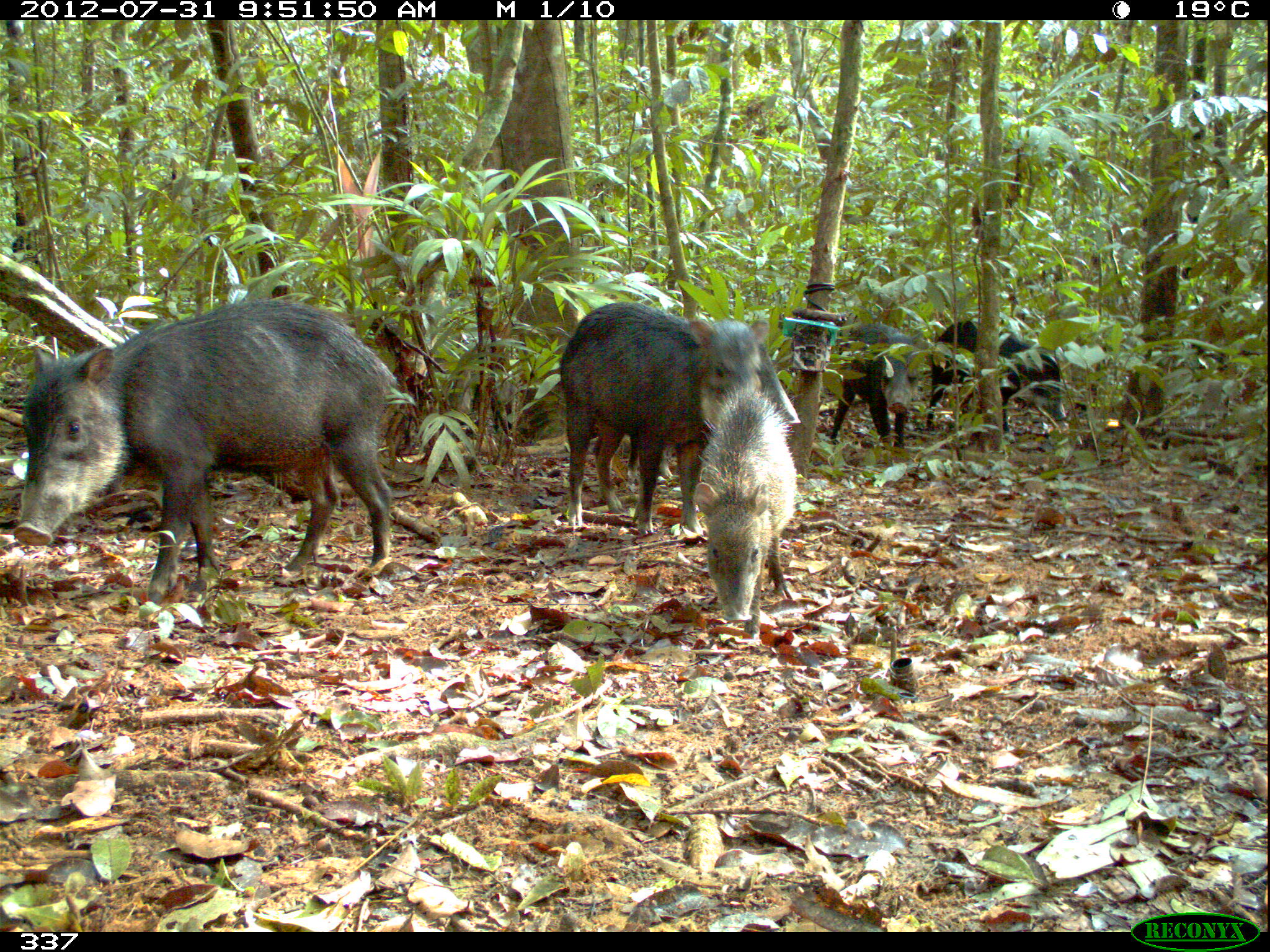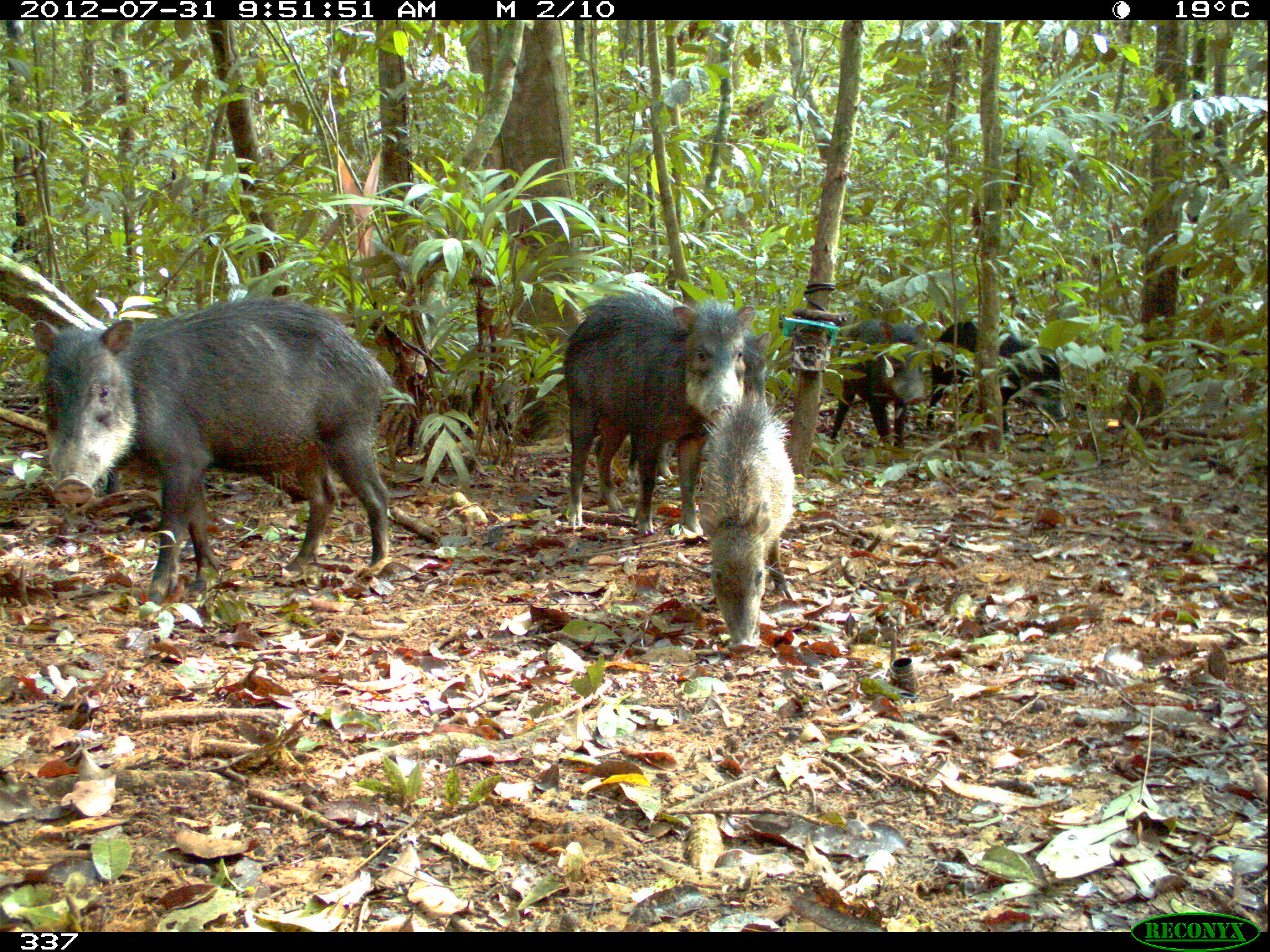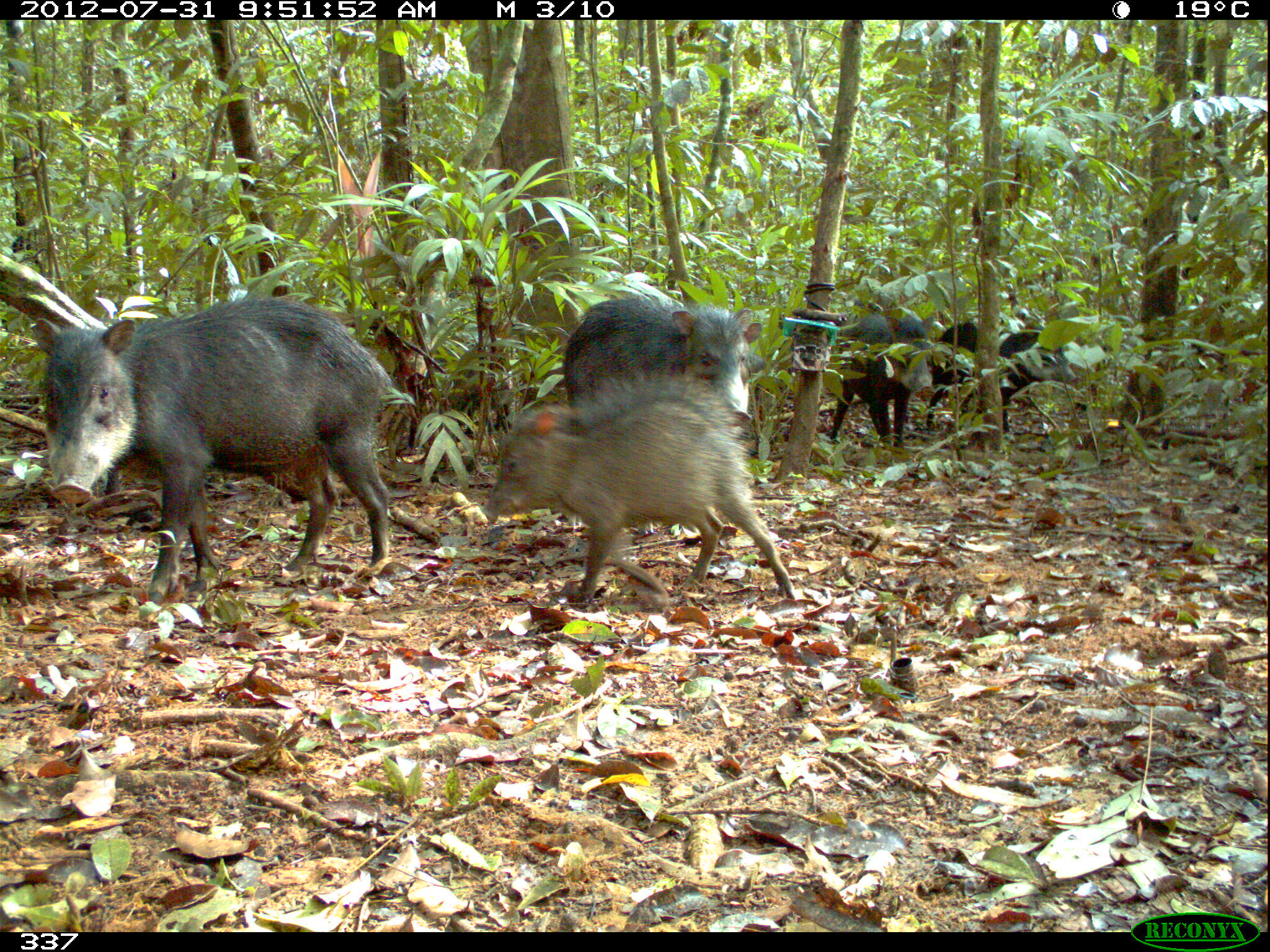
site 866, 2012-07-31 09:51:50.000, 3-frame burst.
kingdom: Animalia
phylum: Chordata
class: Mammalia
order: Artiodactyla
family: Tayassuidae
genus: Tayassu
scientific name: Tayassu pecari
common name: white-lipped peccary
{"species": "Tayassu pecari (white-lipped peccary)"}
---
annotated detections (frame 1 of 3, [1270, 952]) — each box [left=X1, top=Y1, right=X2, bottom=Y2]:
tayassu pecari: [left=13, top=298, right=395, bottom=606]; [left=556, top=299, right=771, bottom=535]; [left=690, top=385, right=802, bottom=640]; [left=925, top=320, right=1066, bottom=434]; [left=827, top=323, right=932, bottom=446]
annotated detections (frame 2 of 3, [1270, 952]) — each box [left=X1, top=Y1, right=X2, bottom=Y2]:
tayassu pecari: [left=28, top=292, right=393, bottom=606]; [left=561, top=291, right=759, bottom=544]; [left=690, top=391, right=795, bottom=657]; [left=921, top=320, right=1067, bottom=443]; [left=826, top=319, right=930, bottom=444]; [left=740, top=329, right=769, bottom=413]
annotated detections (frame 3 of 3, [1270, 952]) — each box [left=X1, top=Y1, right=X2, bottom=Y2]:
tayassu pecari: [left=26, top=298, right=390, bottom=606]; [left=478, top=372, right=797, bottom=615]; [left=562, top=293, right=769, bottom=548]; [left=920, top=321, right=1076, bottom=450]; [left=825, top=312, right=943, bottom=457]